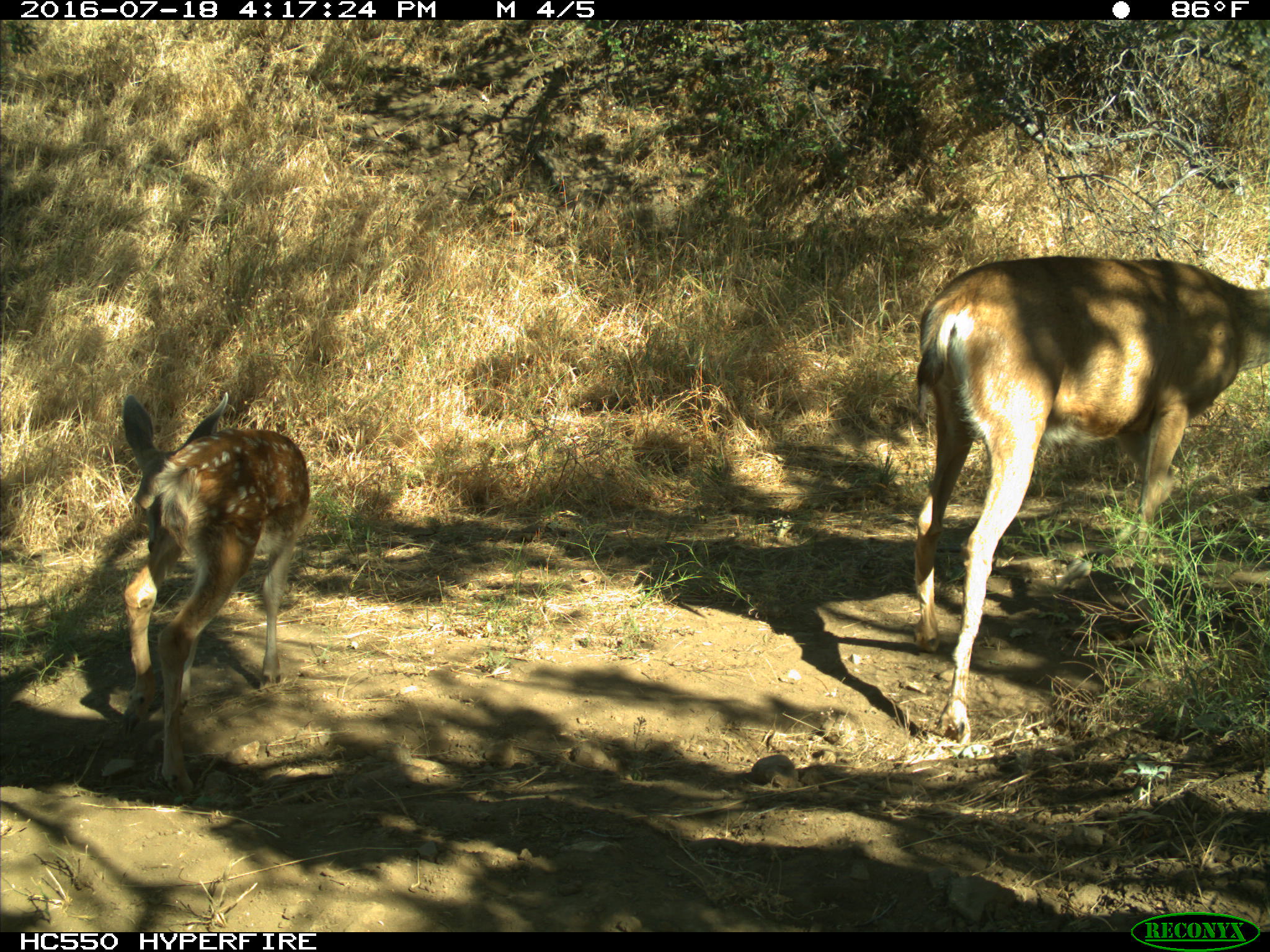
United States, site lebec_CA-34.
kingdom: Animalia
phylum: Chordata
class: Mammalia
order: Artiodactyla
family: Cervidae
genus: Odocoileus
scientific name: Odocoileus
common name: deer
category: unidentified deer